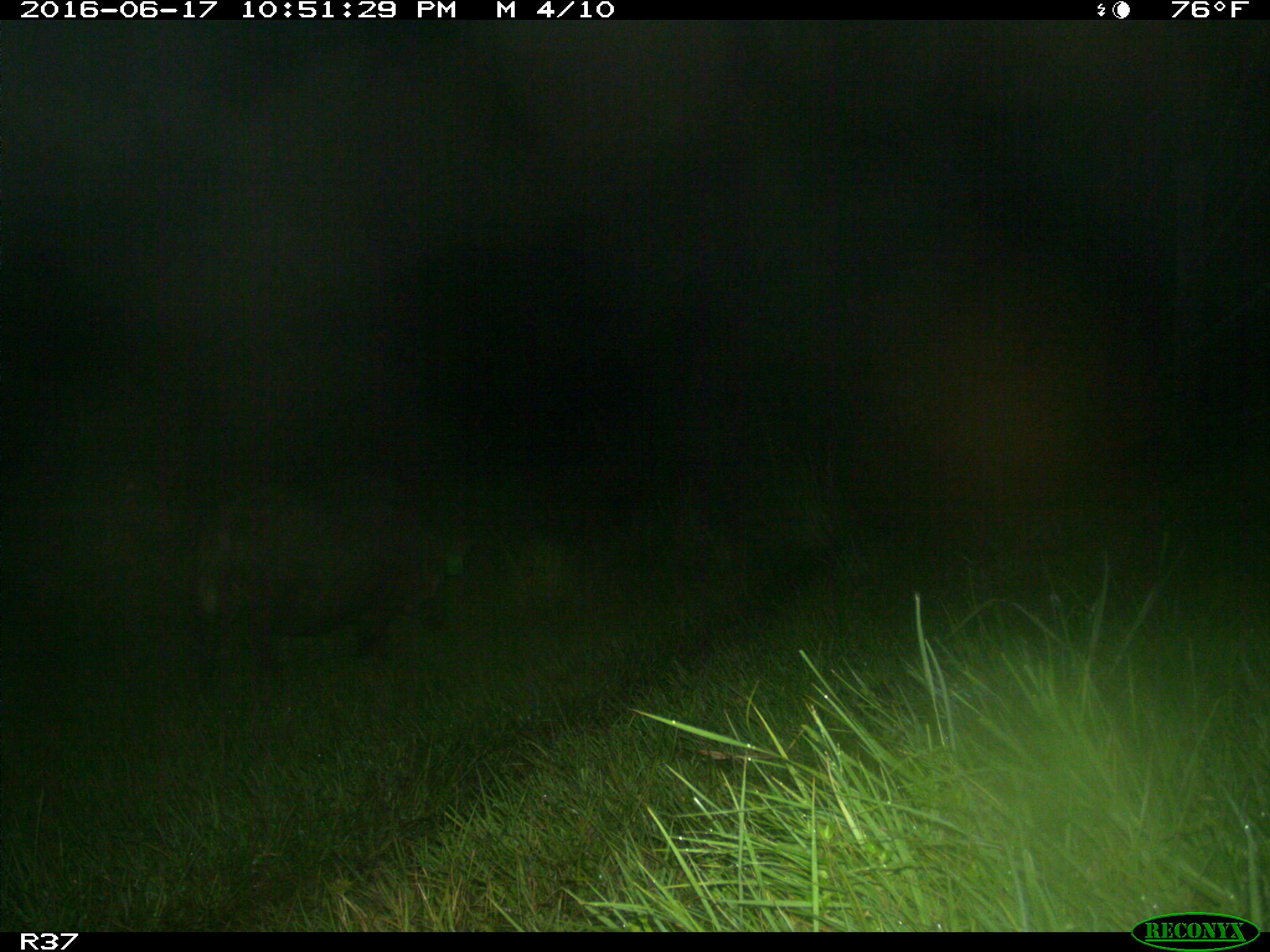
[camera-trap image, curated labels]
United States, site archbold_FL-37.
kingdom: Animalia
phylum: Chordata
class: Mammalia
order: Artiodactyla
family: Suidae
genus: Sus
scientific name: Sus scrofa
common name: wild boar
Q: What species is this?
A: Sus scrofa (wild boar).